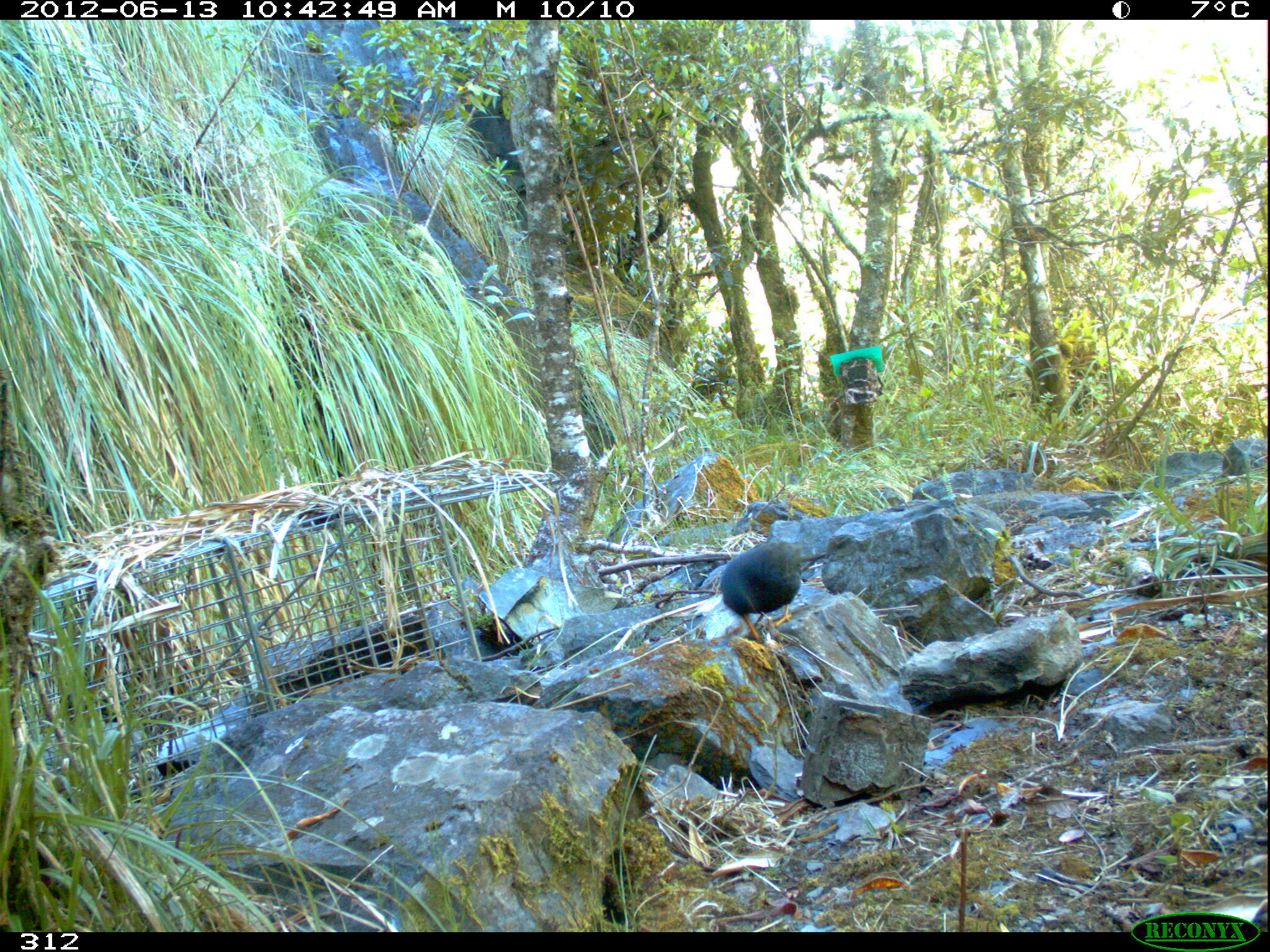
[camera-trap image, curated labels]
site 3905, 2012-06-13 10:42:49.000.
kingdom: Animalia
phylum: Chordata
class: Aves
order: Passeriformes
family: Turdidae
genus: Turdus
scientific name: Turdus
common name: true thrushes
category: turdus sp